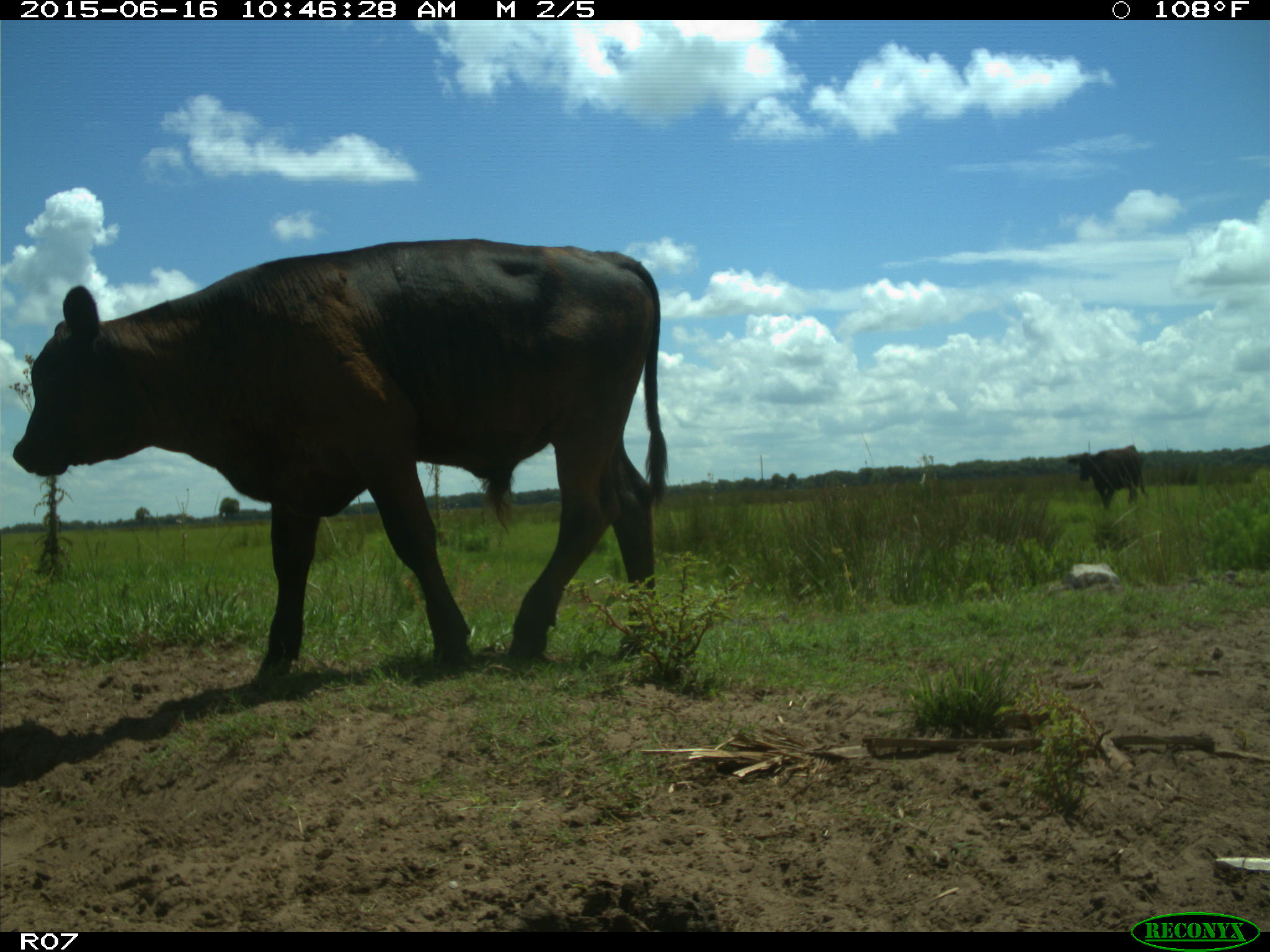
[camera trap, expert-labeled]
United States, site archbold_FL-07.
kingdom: Animalia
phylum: Chordata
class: Mammalia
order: Artiodactyla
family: Bovidae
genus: Bos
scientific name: Bos taurus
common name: domestic cow